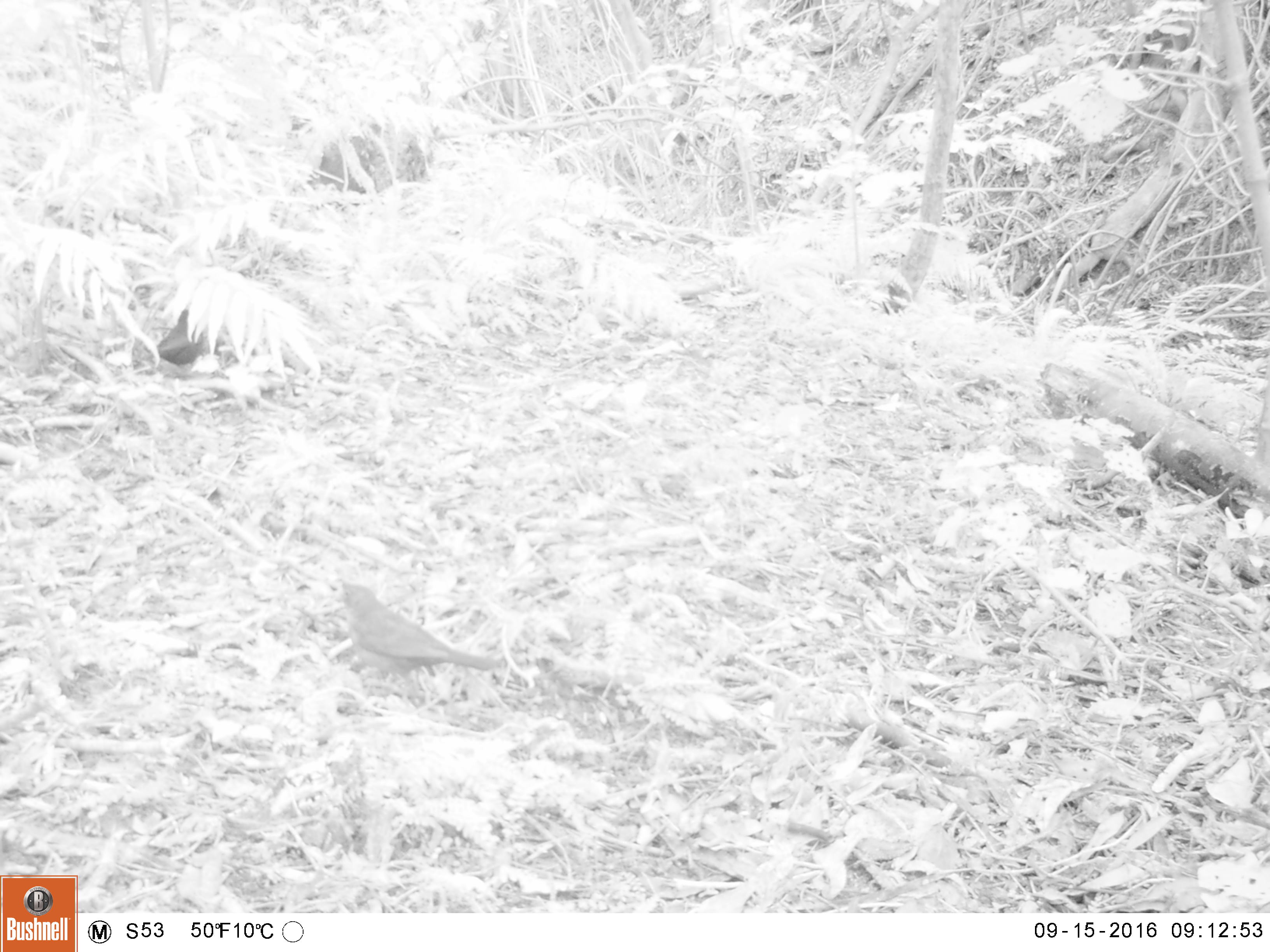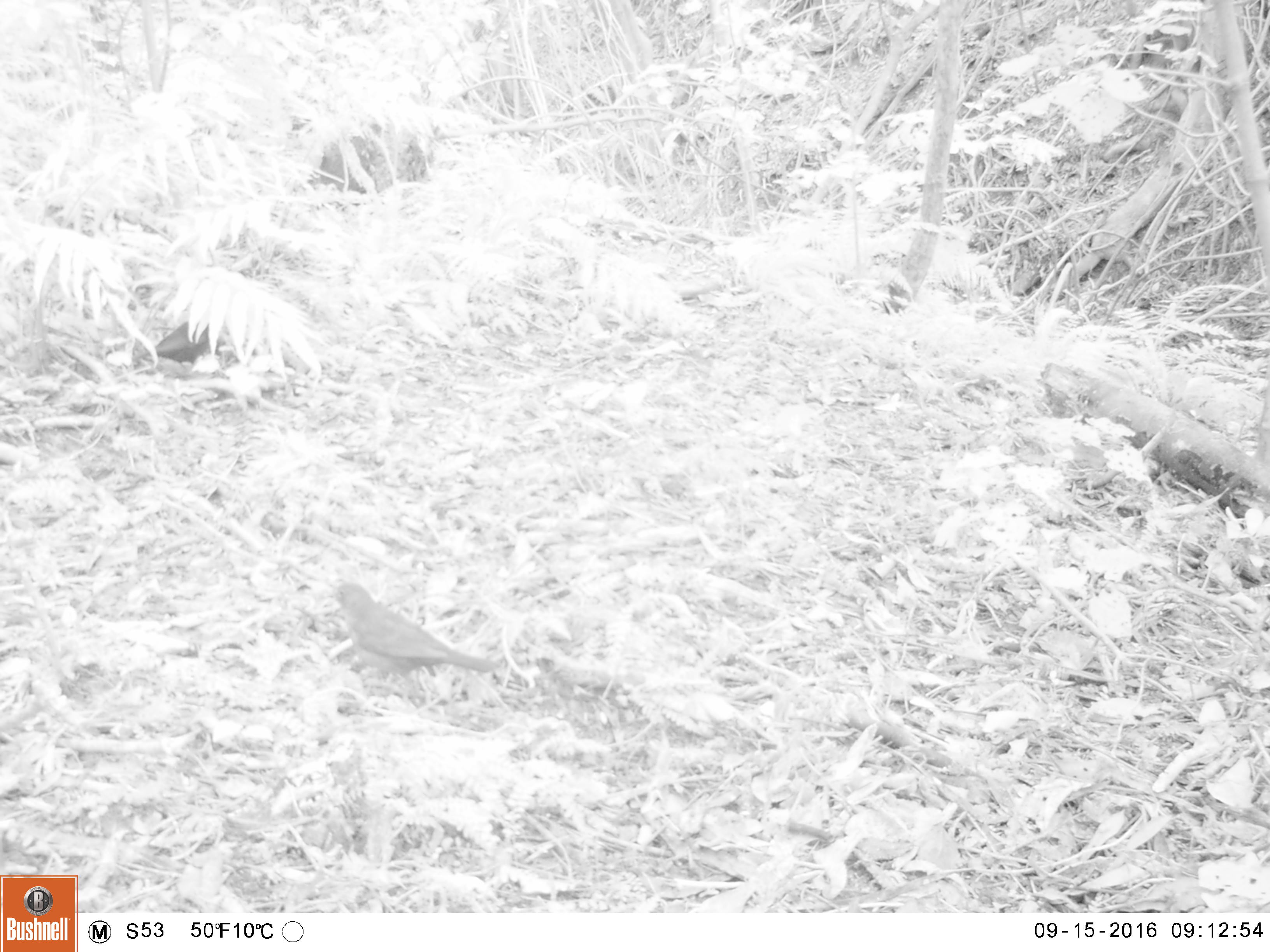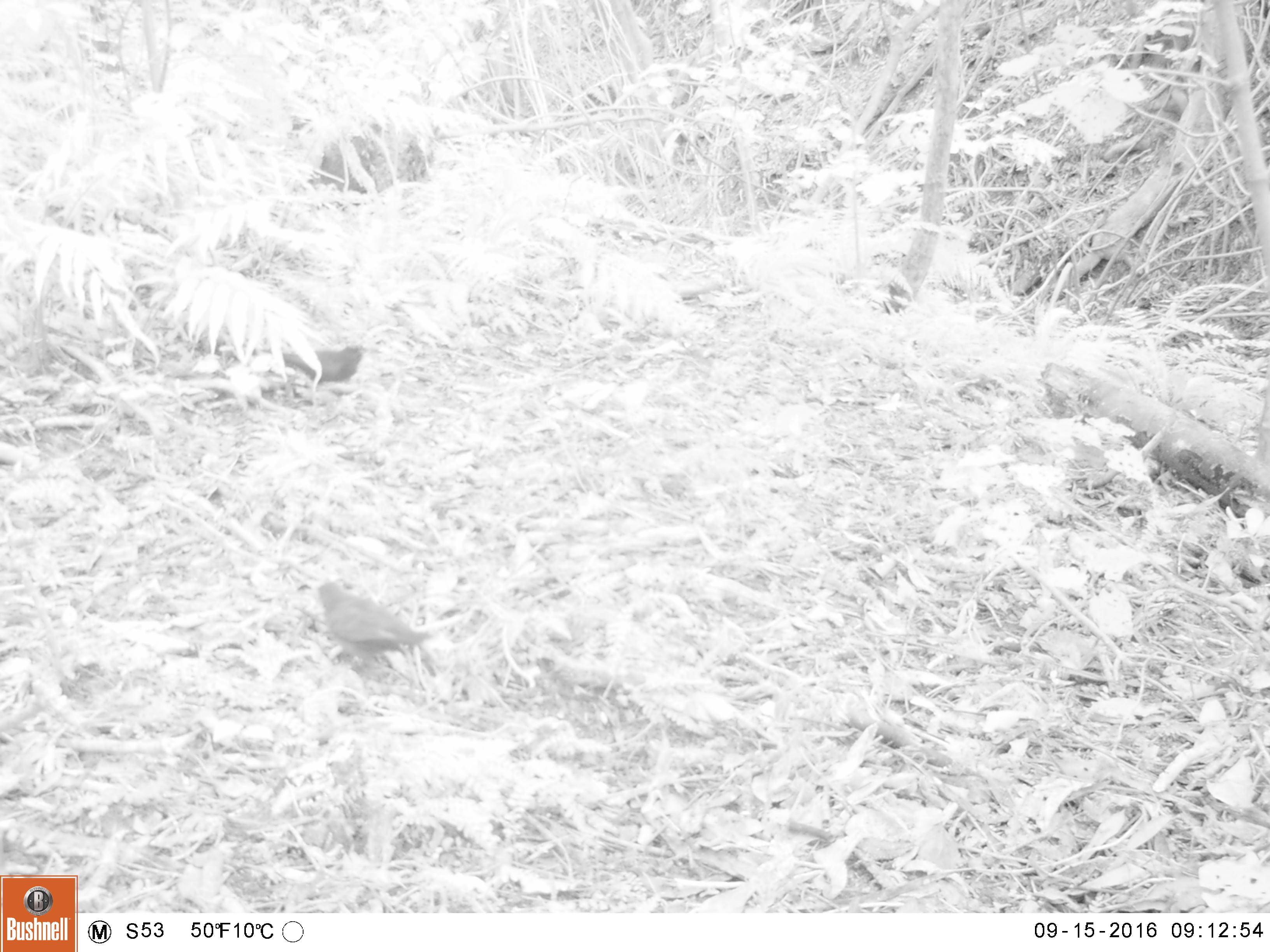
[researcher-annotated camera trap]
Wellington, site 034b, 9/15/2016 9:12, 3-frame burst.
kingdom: Animalia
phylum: Chordata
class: Aves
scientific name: Aves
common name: bird